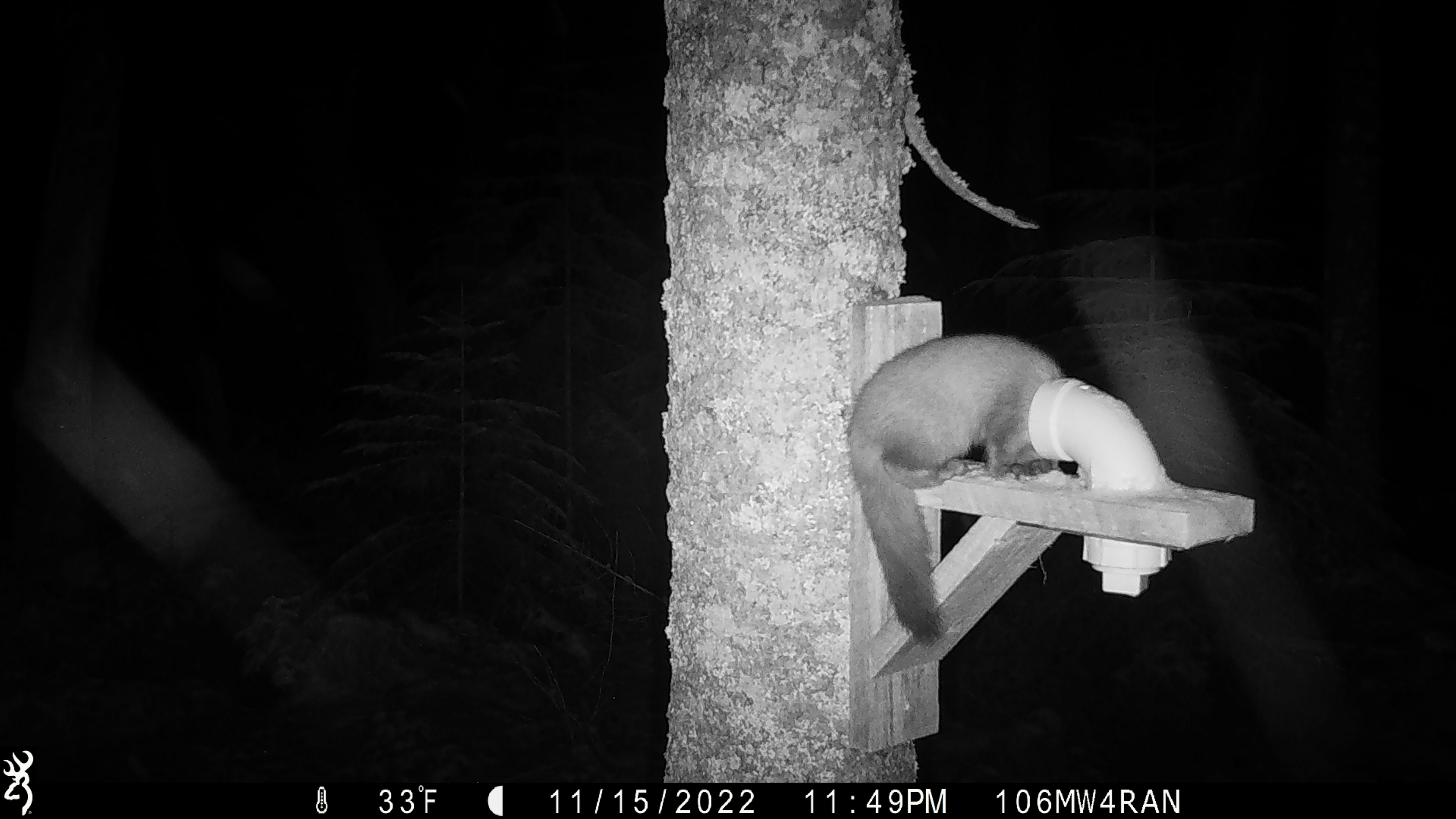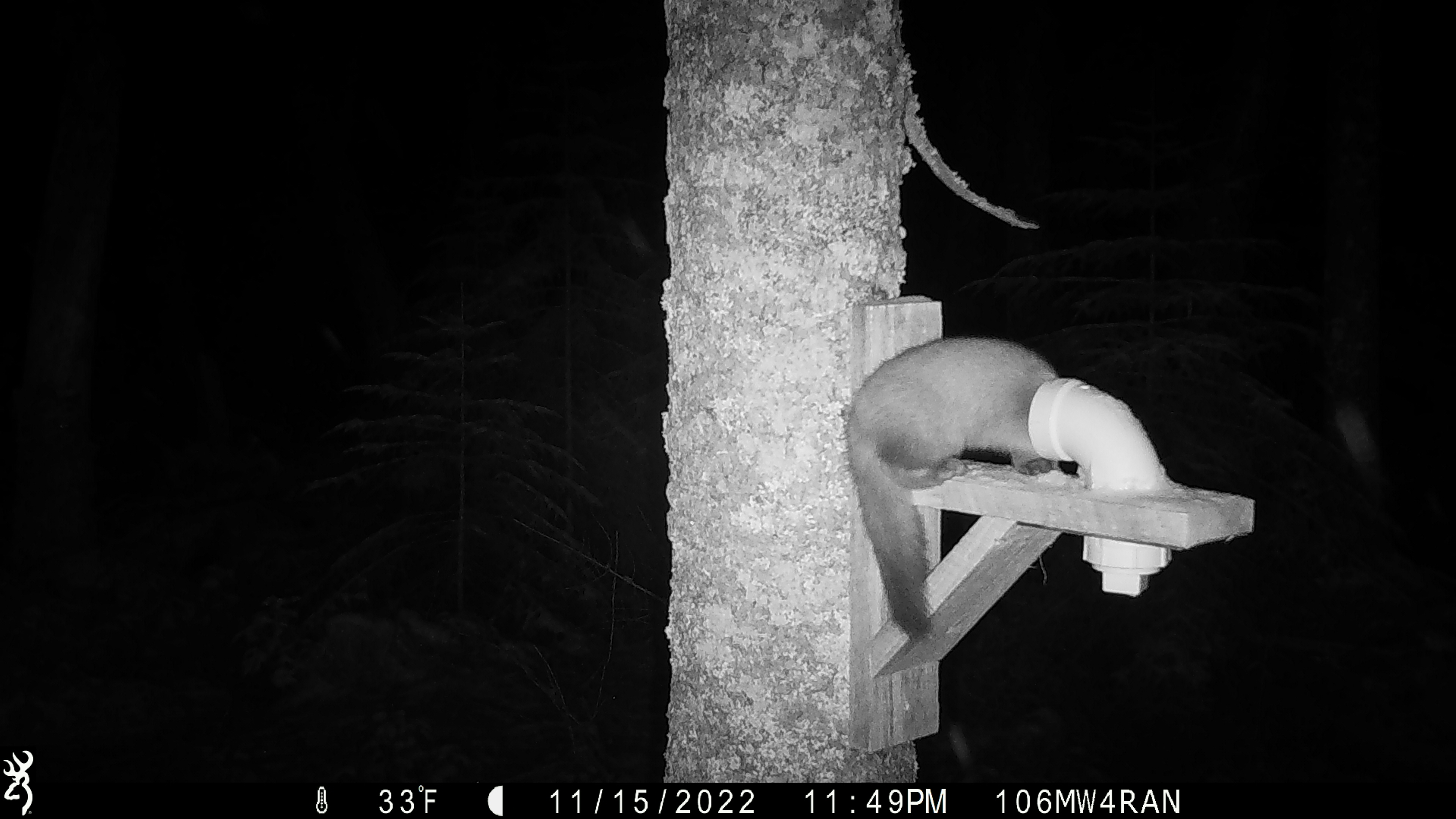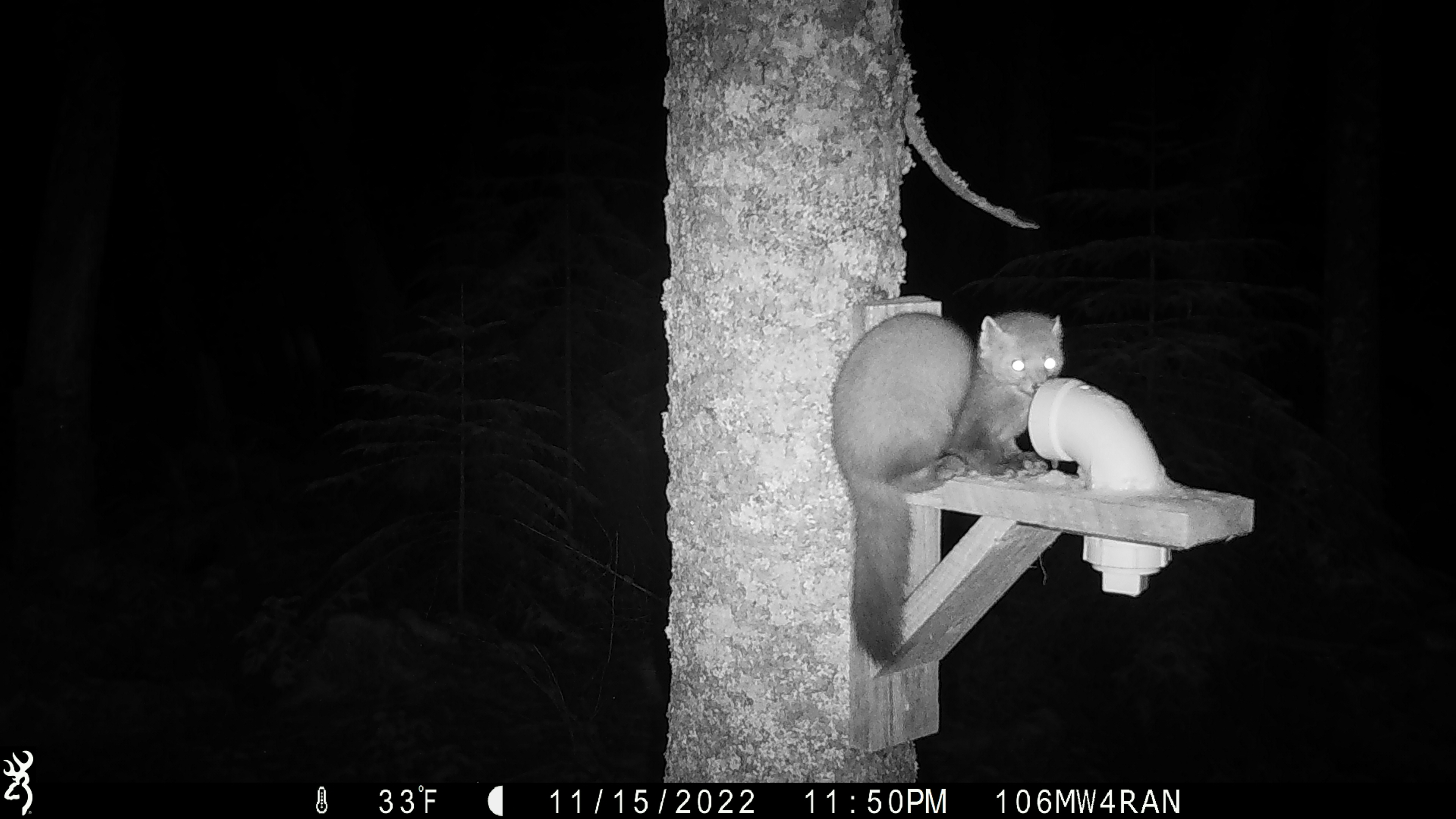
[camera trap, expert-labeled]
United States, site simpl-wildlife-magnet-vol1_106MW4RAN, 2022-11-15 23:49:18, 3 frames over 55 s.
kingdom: Animalia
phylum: Chordata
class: Mammalia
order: Carnivora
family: Mustelidae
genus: Martes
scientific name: Martes americana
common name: american marten